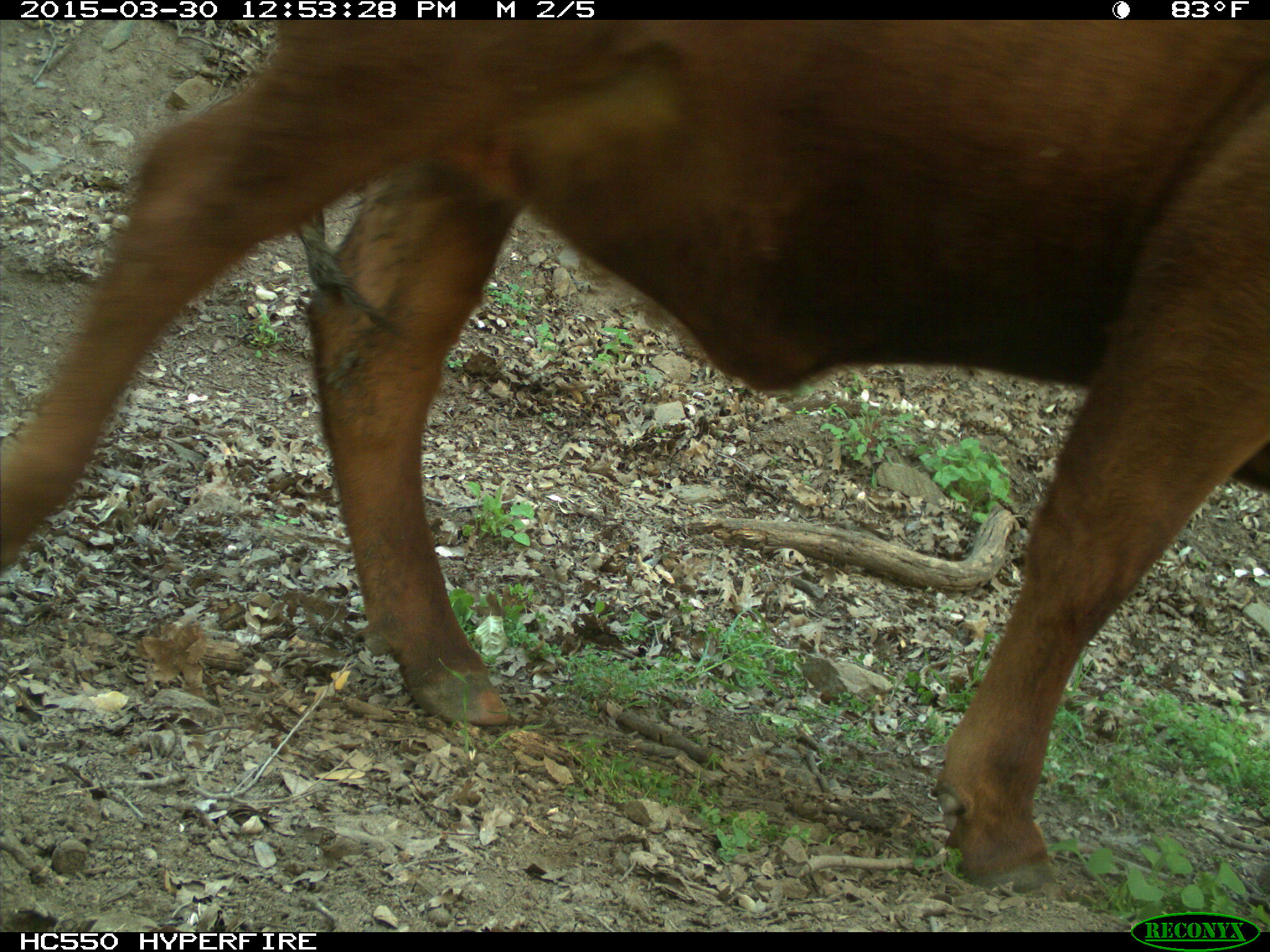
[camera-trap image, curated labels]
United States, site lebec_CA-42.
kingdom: Animalia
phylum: Chordata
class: Mammalia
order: Artiodactyla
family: Bovidae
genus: Bos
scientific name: Bos taurus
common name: domestic cow